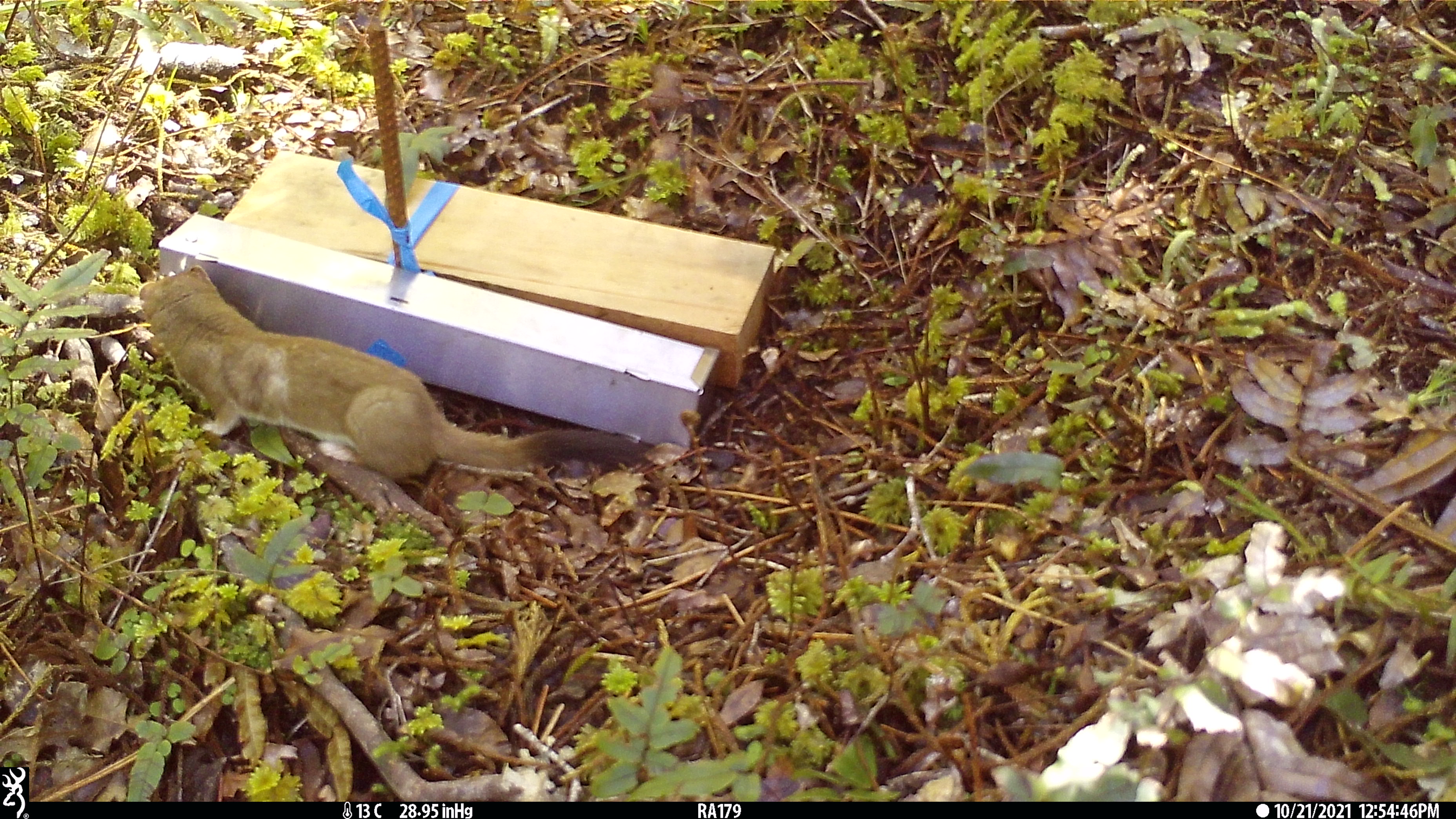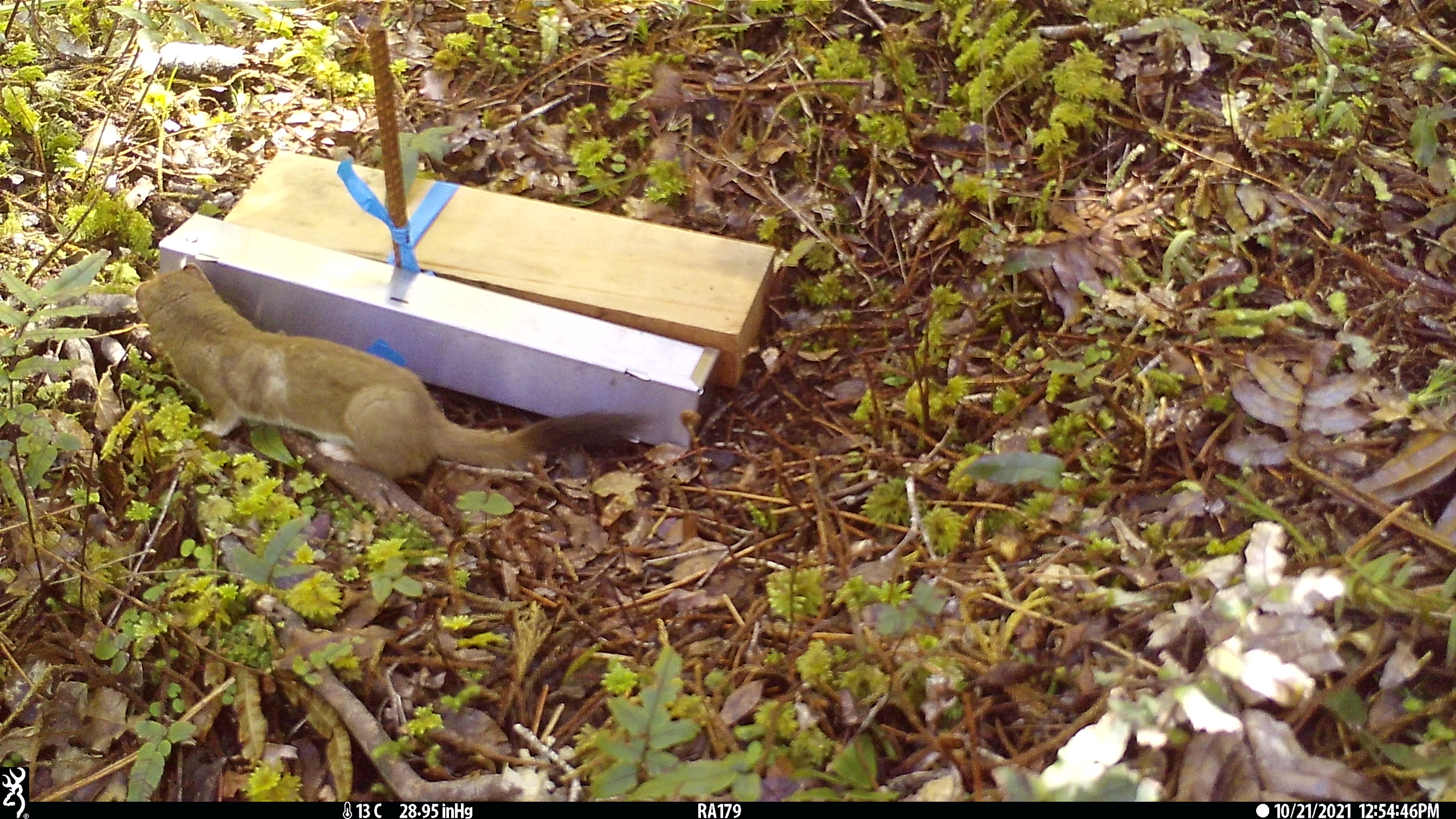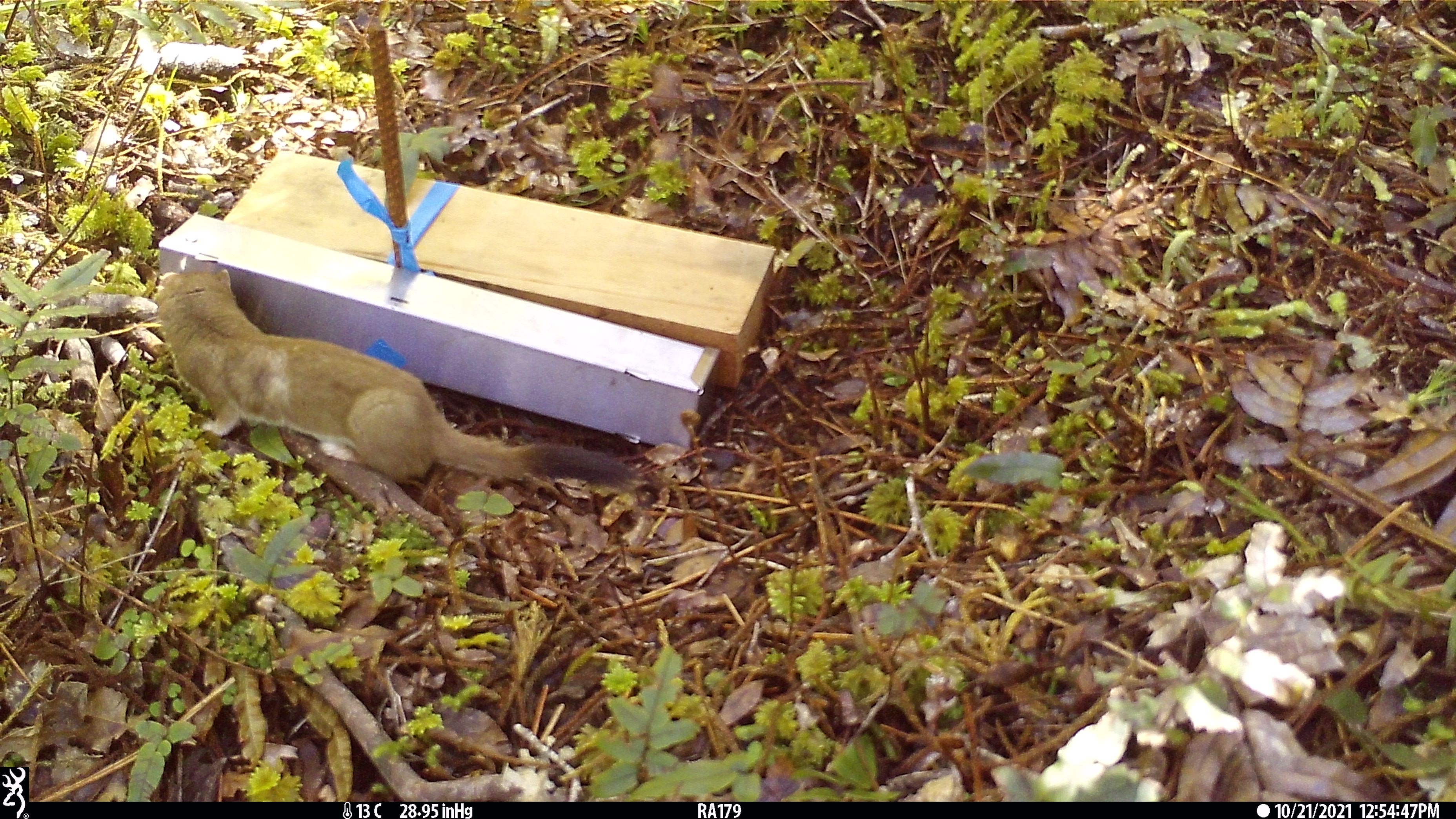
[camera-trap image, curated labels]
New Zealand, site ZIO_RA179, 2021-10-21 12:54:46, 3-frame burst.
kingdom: Animalia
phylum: Chordata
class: Mammalia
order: Carnivora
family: Mustelidae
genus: Mustela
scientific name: Mustela erminea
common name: stoat